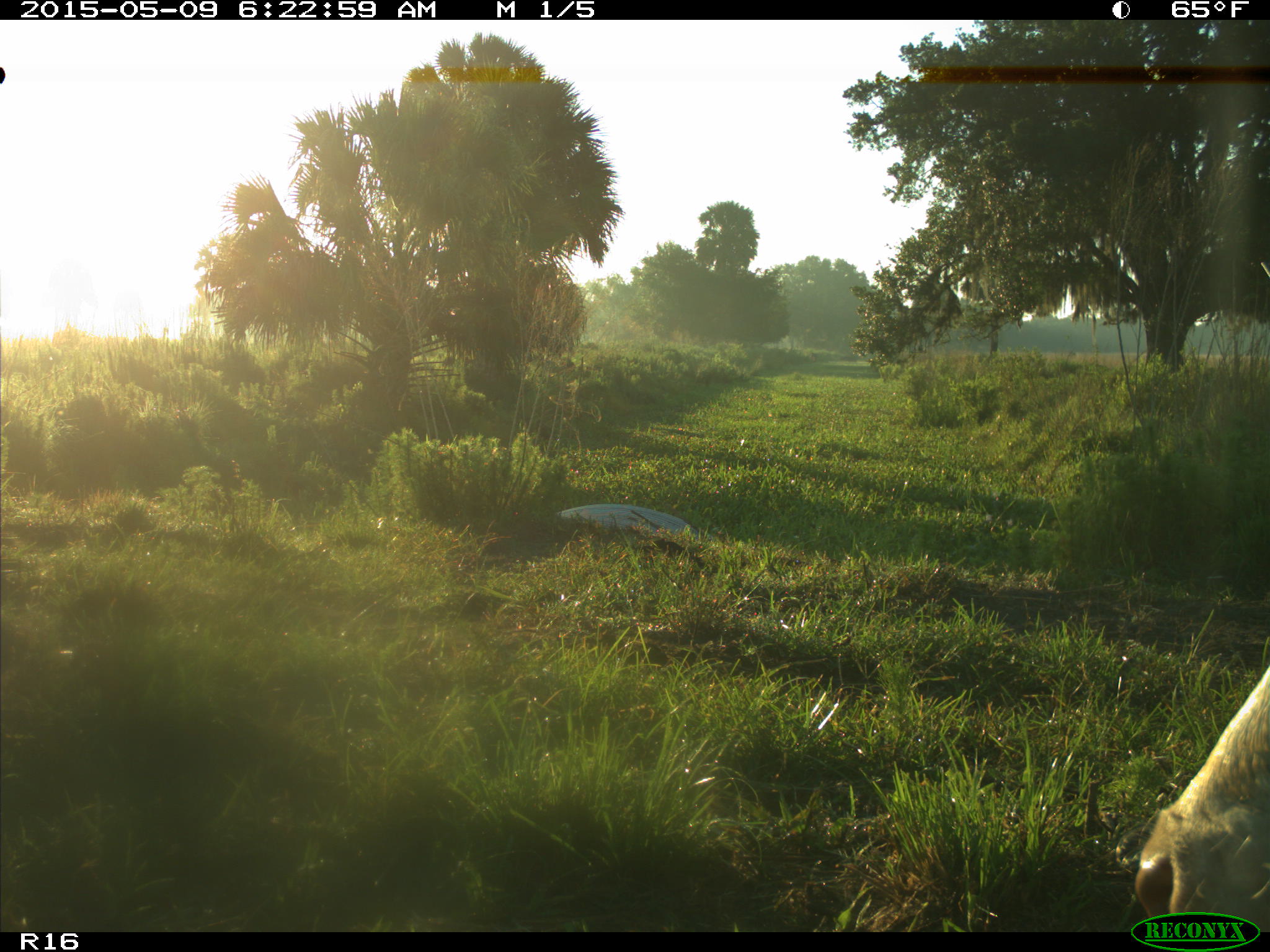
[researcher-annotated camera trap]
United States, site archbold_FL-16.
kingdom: Animalia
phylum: Chordata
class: Mammalia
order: Artiodactyla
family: Bovidae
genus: Bos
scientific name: Bos taurus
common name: domestic cow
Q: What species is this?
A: Bos taurus (domestic cow).